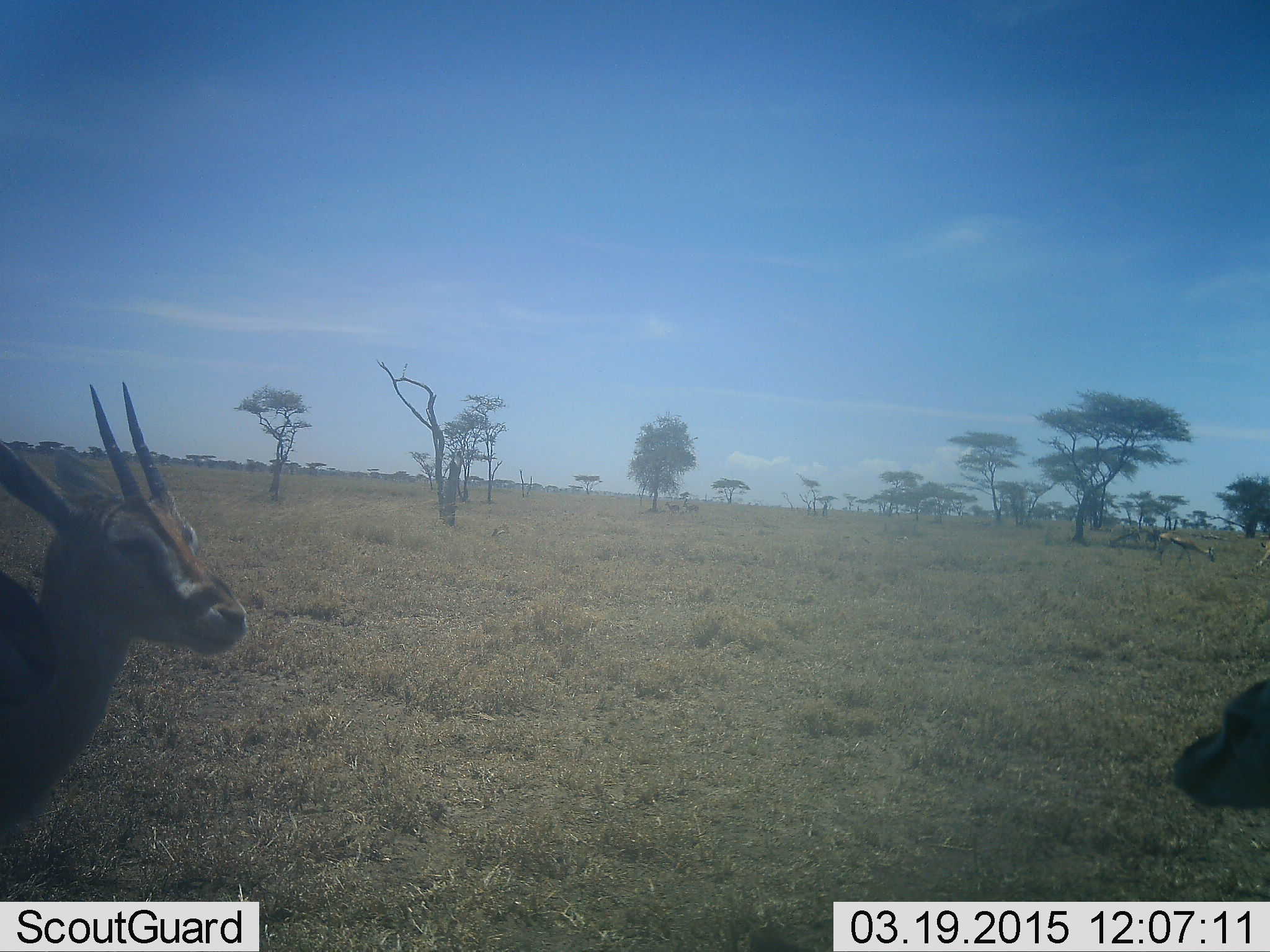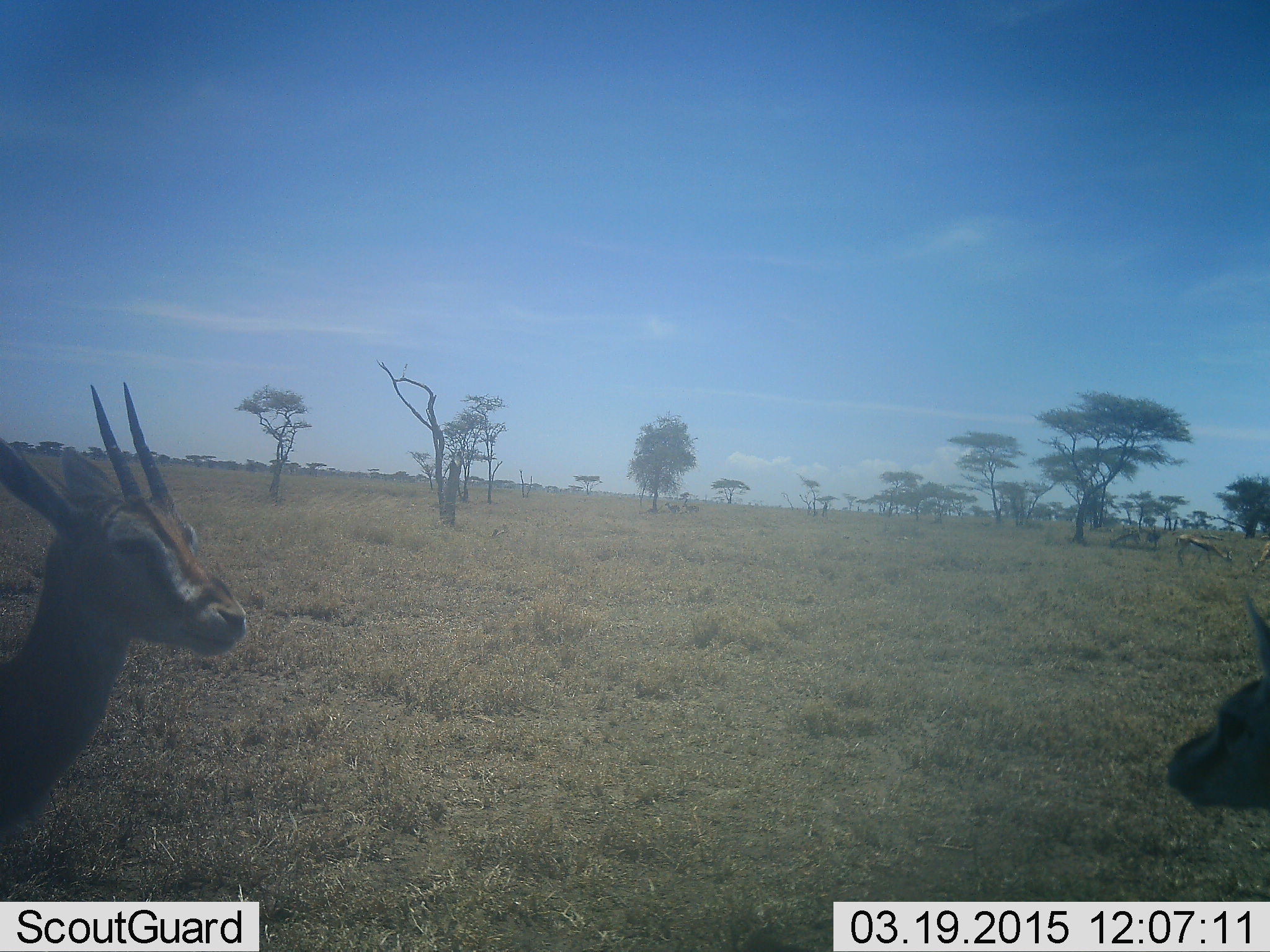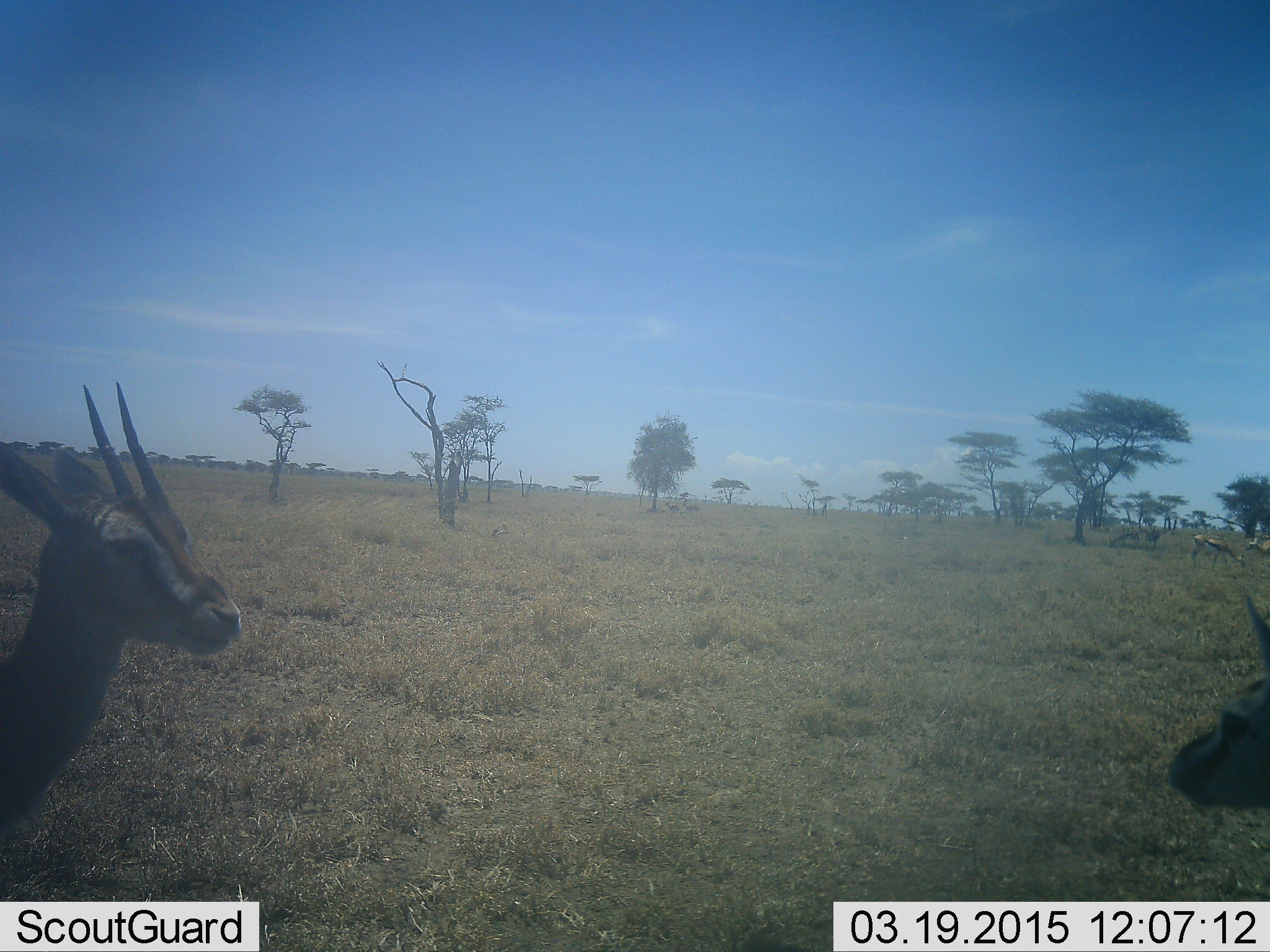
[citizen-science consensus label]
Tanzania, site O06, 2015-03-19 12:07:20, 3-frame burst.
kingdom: Animalia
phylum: Chordata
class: Mammalia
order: Artiodactyla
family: Bovidae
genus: Eudorcas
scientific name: Eudorcas thomsonii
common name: thomson's gazelle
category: gazellethomsons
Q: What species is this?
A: Gazellethomsons (thomson's gazelle) (Eudorcas thomsonii).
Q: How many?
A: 2.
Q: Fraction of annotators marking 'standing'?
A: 100%.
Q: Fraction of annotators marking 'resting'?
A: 0%.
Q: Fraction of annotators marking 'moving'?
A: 10%.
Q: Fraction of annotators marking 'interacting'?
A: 0%.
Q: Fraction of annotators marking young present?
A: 0%.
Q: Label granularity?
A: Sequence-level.